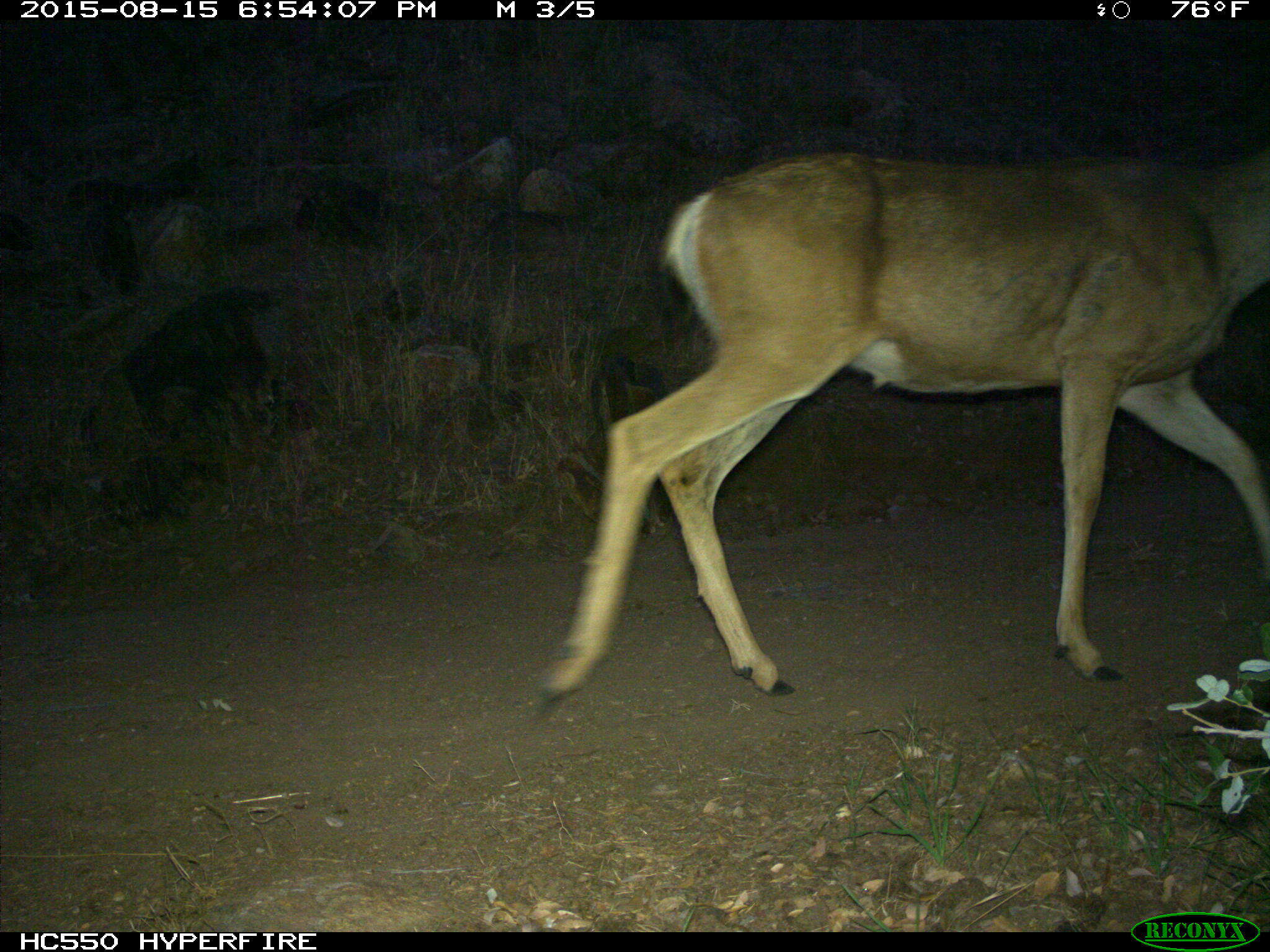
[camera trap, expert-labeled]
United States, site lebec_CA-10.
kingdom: Animalia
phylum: Chordata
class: Mammalia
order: Artiodactyla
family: Cervidae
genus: Odocoileus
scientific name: Odocoileus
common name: deer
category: unidentified deer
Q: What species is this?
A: Unidentified deer (deer) (Odocoileus).